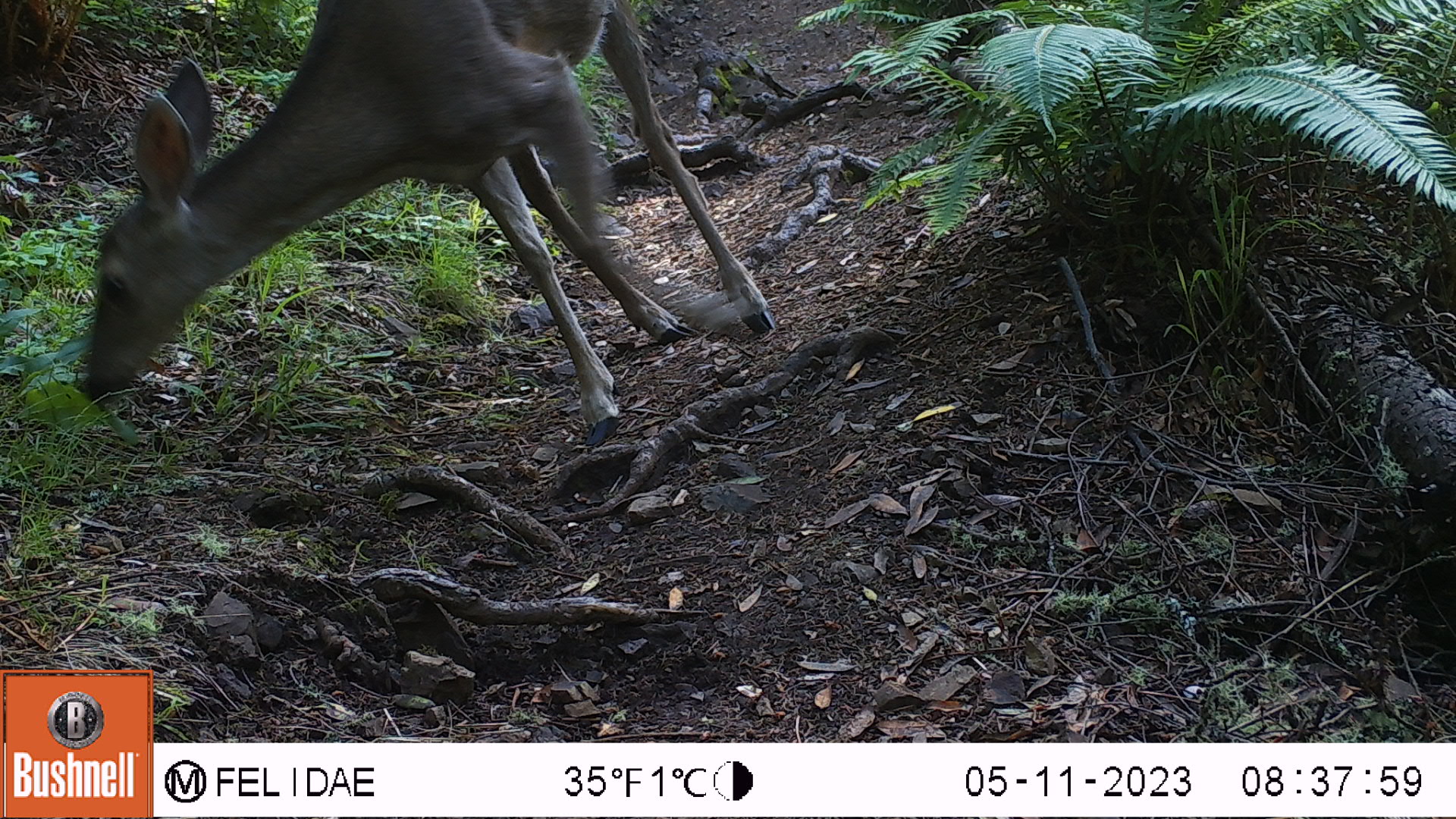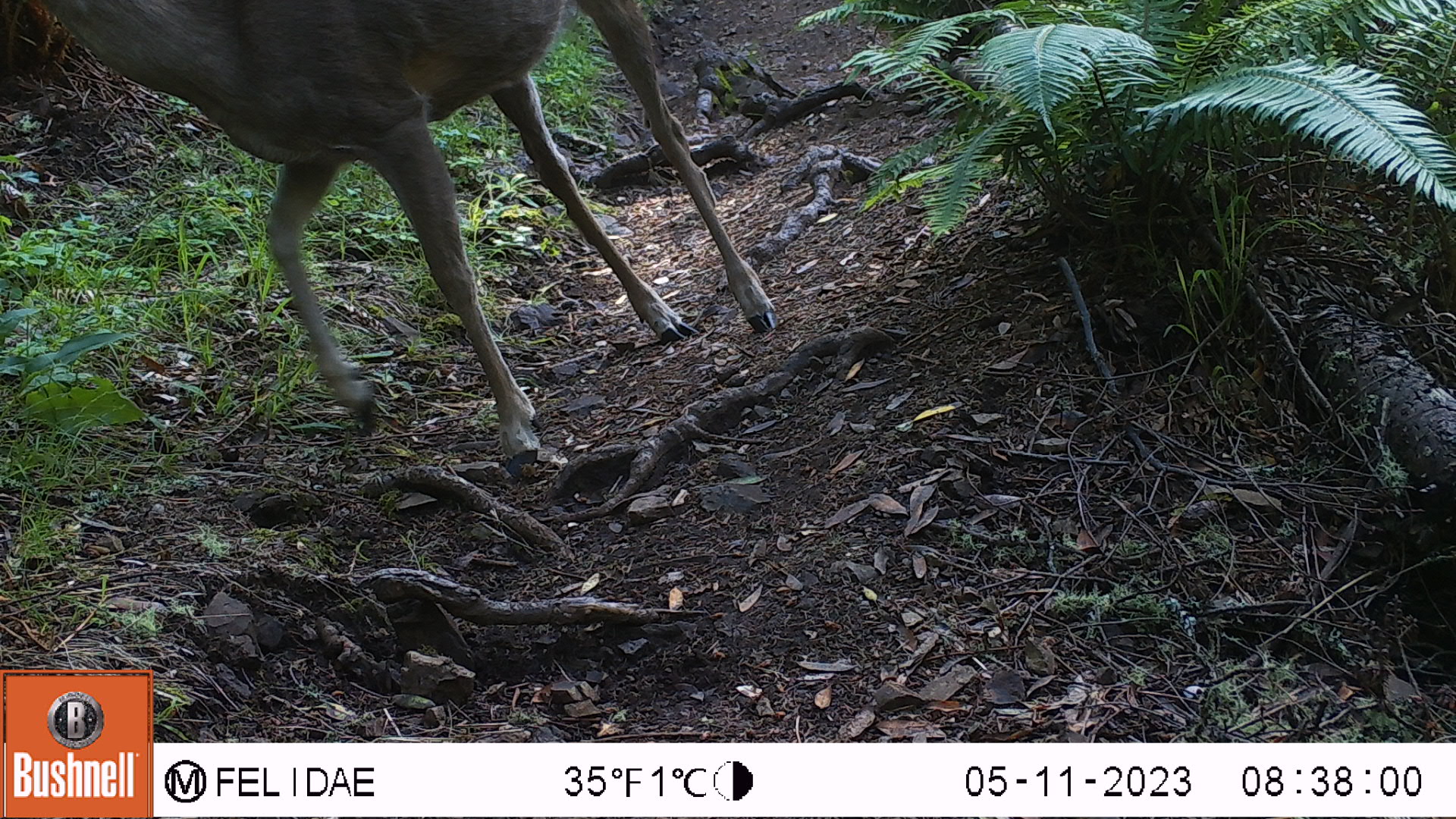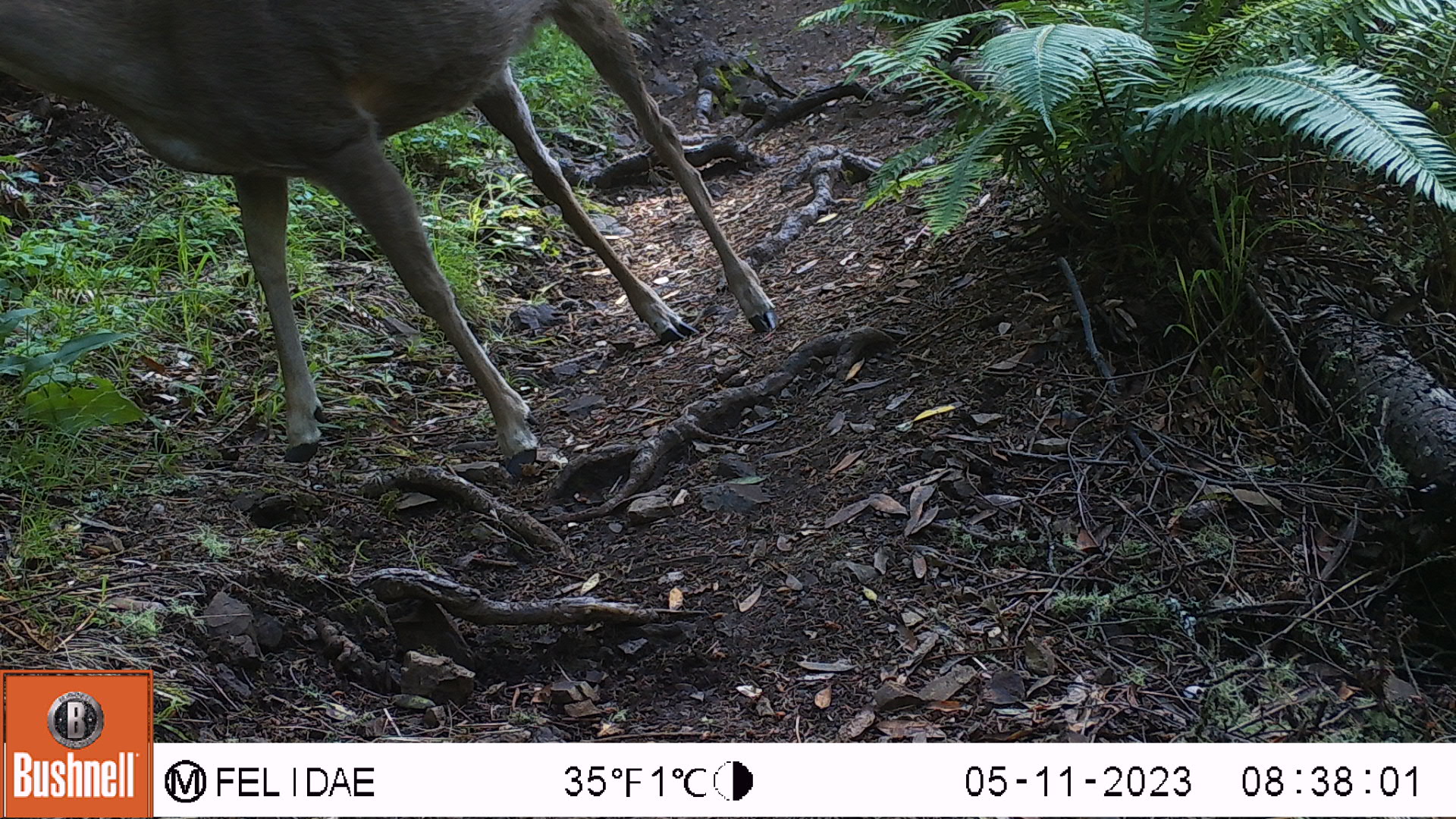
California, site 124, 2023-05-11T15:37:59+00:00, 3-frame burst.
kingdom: Animalia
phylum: Chordata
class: Mammalia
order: Artiodactyla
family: Cervidae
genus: Odocoileus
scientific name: Odocoileus hemionus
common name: mule deer